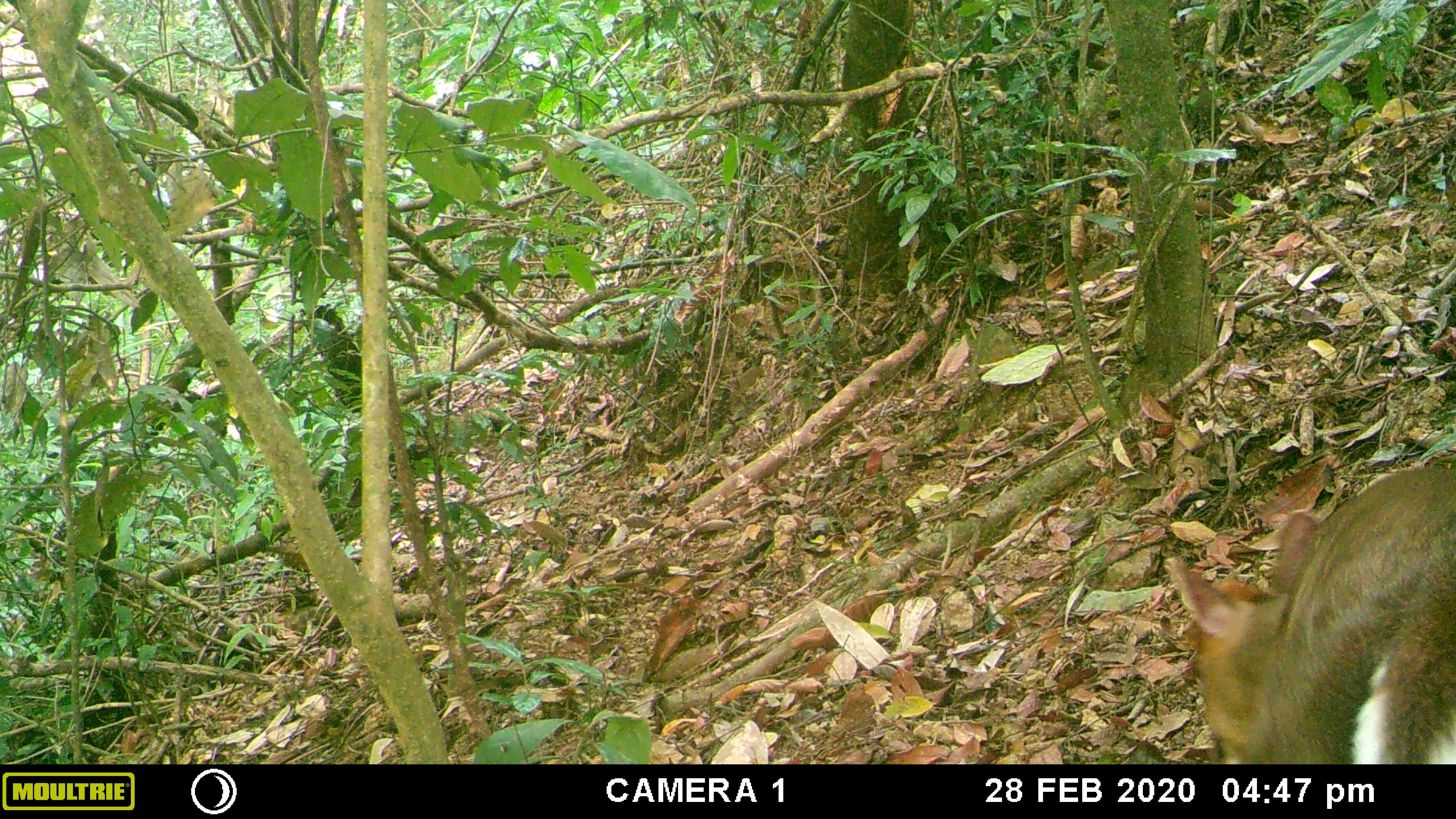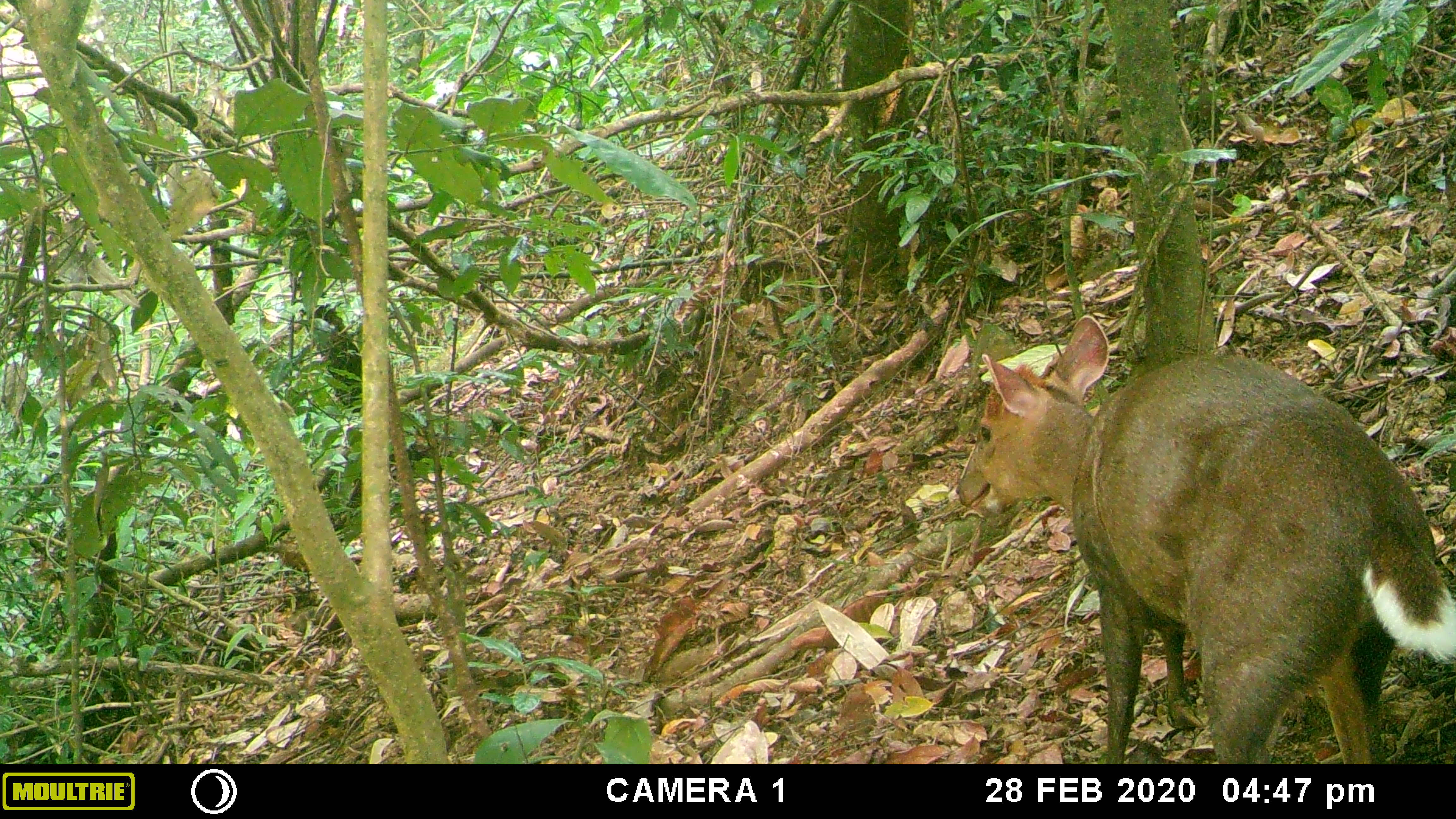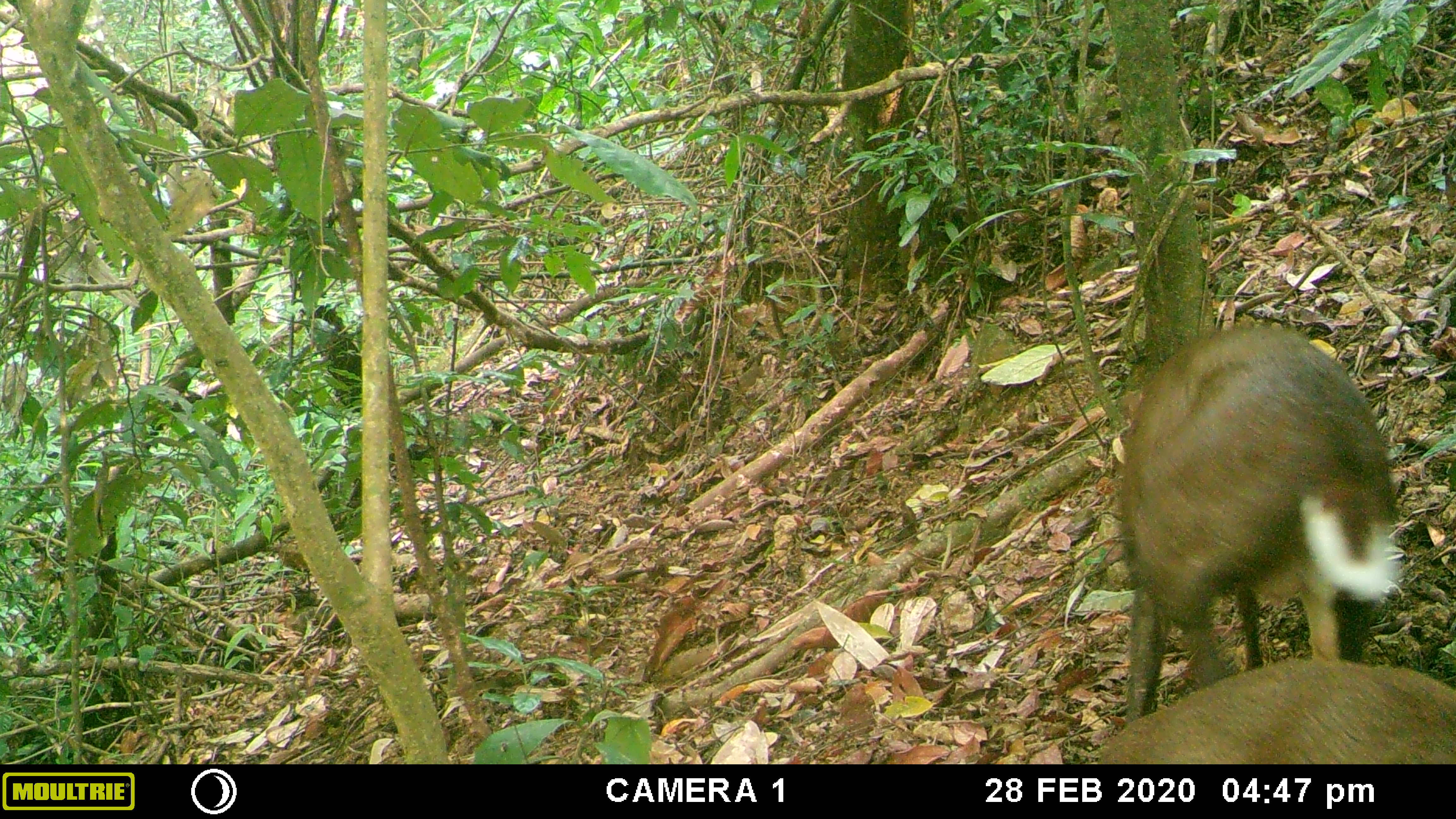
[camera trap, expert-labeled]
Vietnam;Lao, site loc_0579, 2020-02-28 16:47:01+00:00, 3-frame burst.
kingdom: Animalia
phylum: Chordata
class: Mammalia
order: Artiodactyla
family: Cervidae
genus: Muntiacus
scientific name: Muntiacus rooseveltorum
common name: roosevelt's muntjac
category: roosevelts muntjac group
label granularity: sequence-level